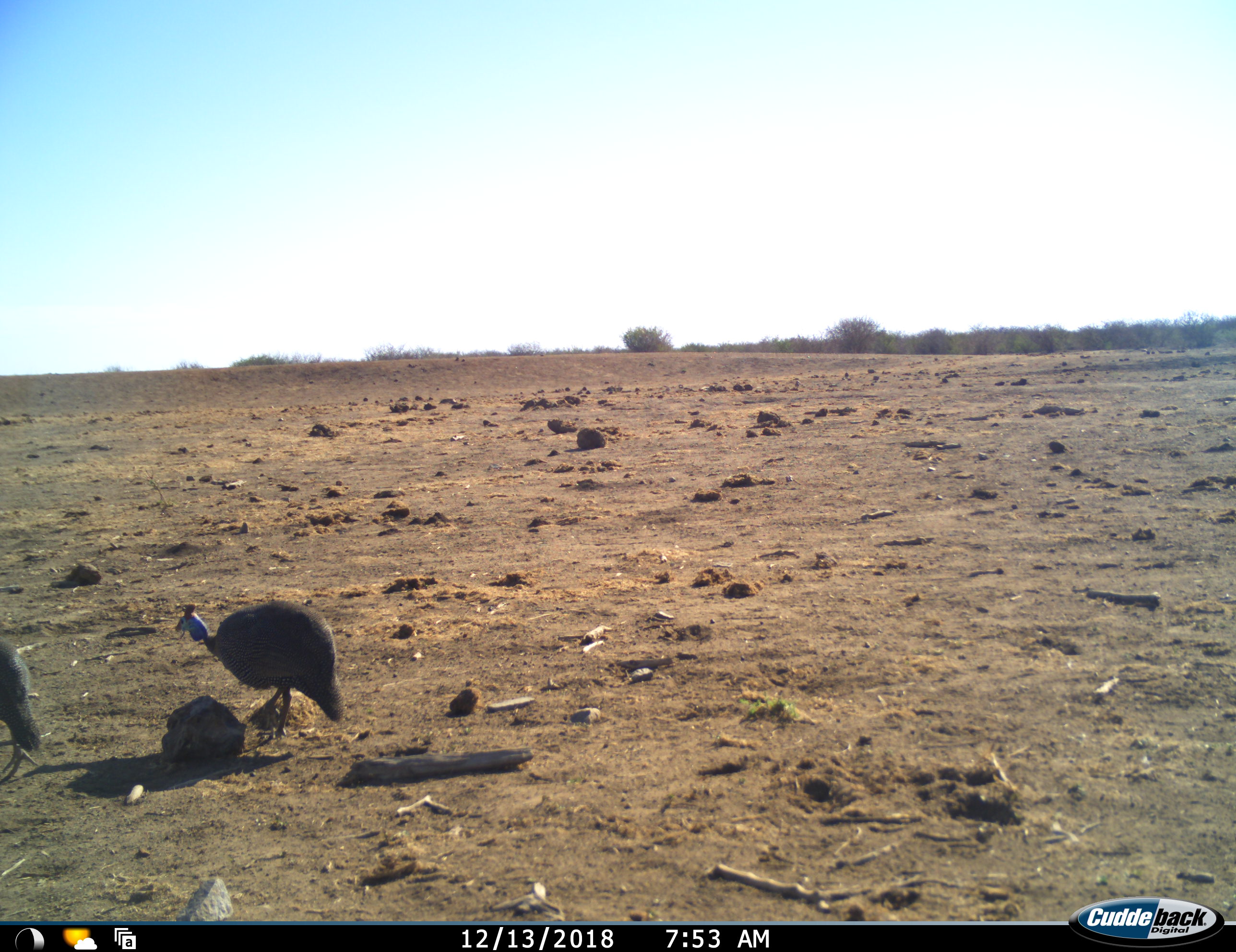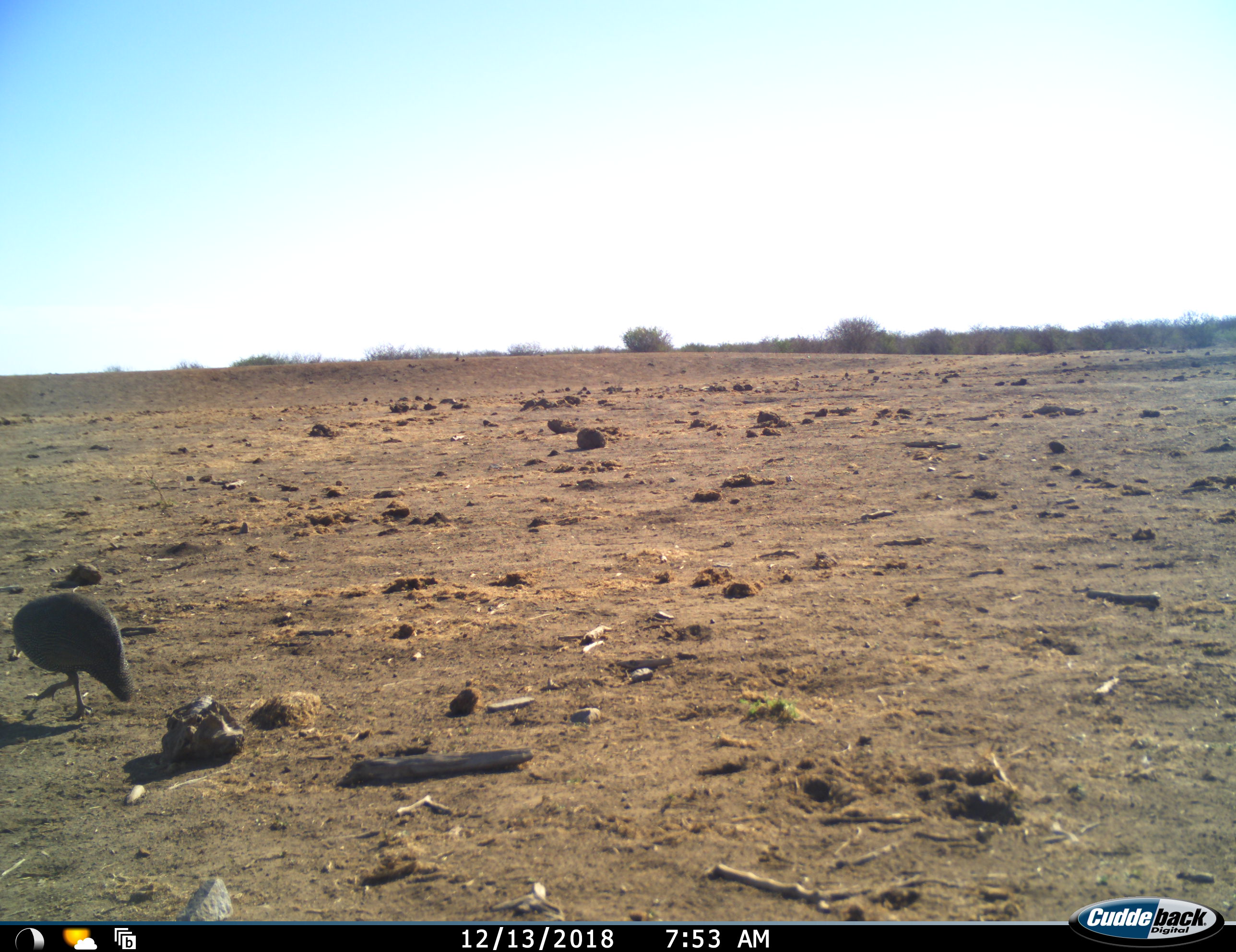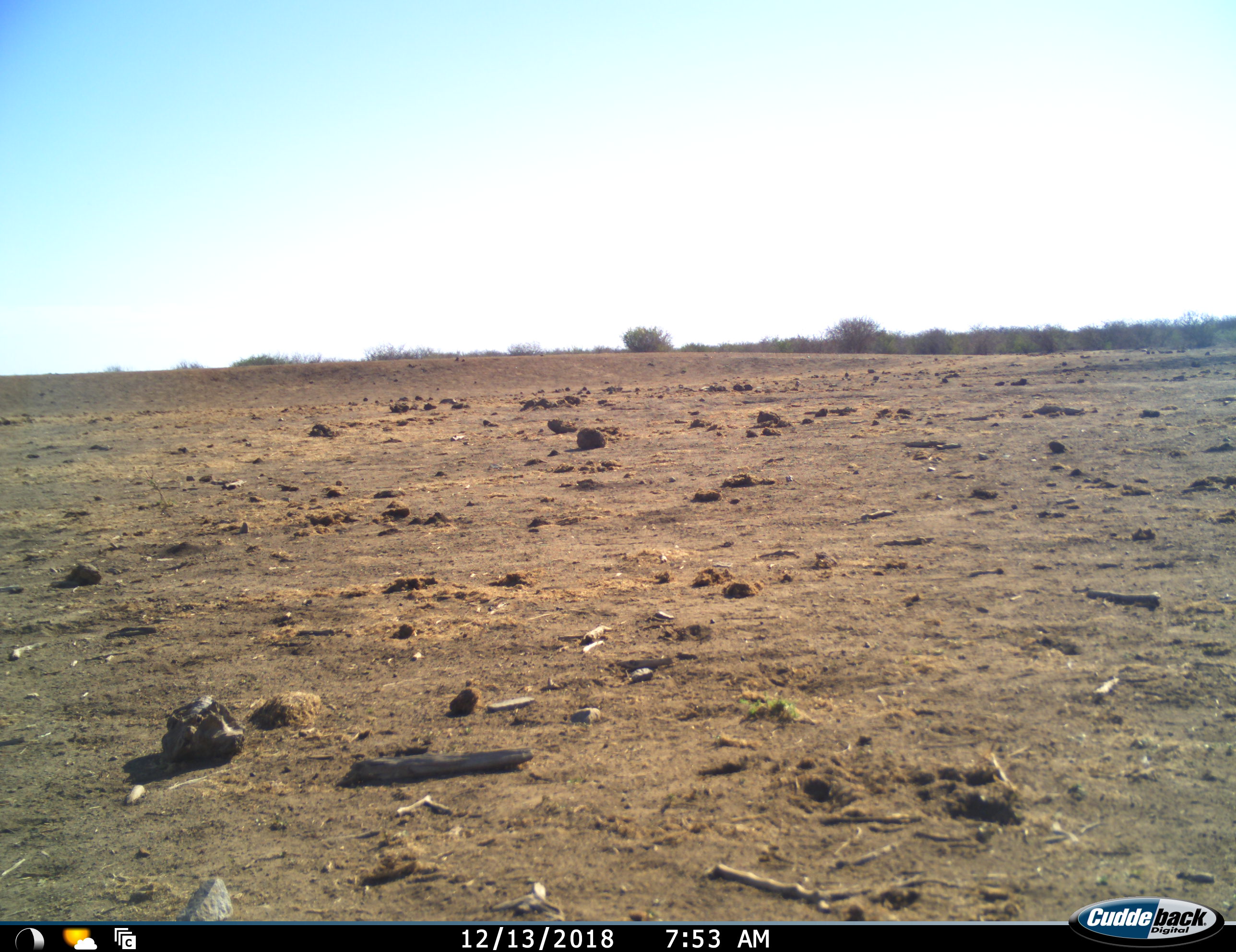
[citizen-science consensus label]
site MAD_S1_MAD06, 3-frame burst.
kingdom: Animalia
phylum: Chordata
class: Aves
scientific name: Aves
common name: bird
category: birdother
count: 2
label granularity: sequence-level